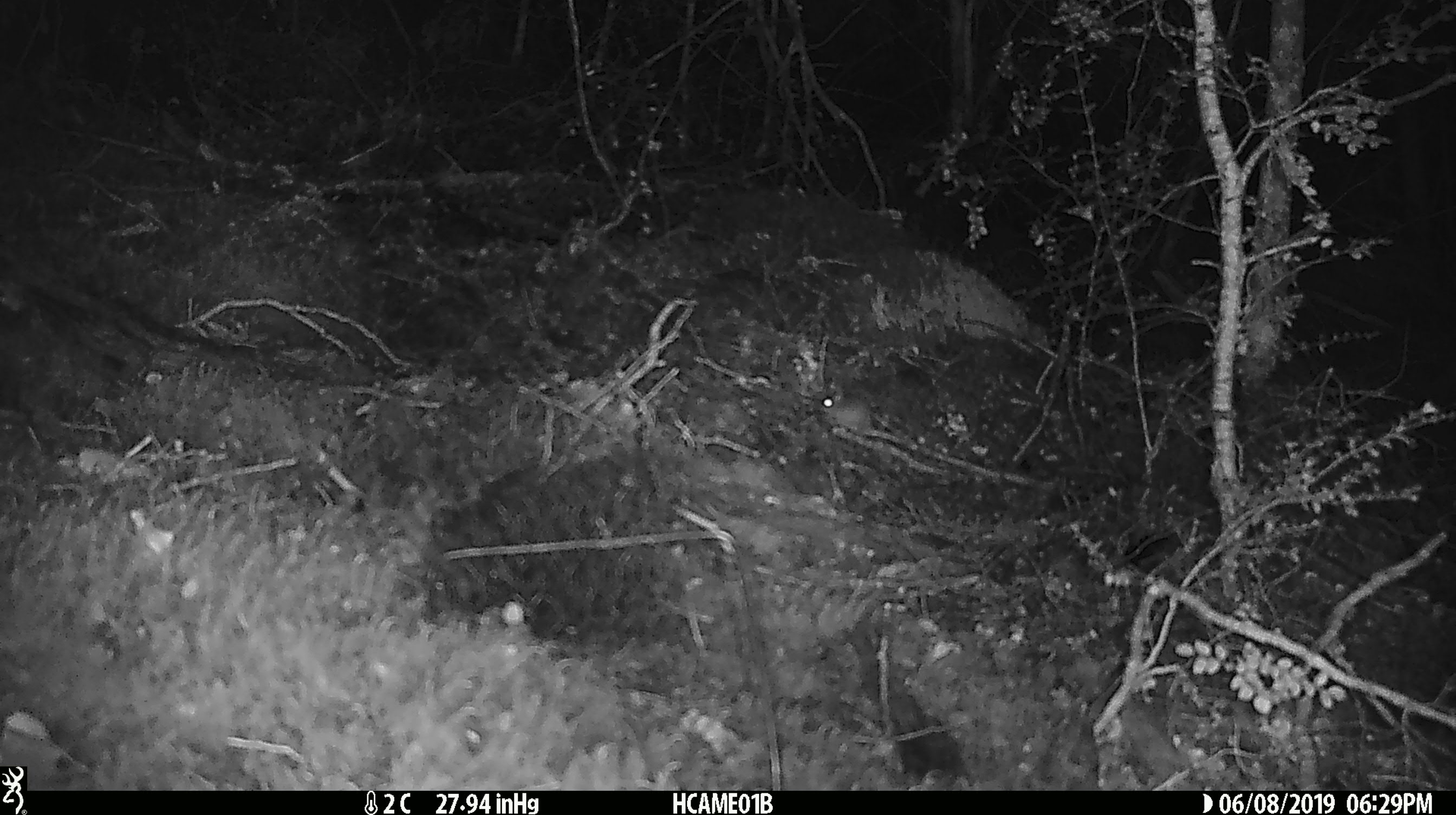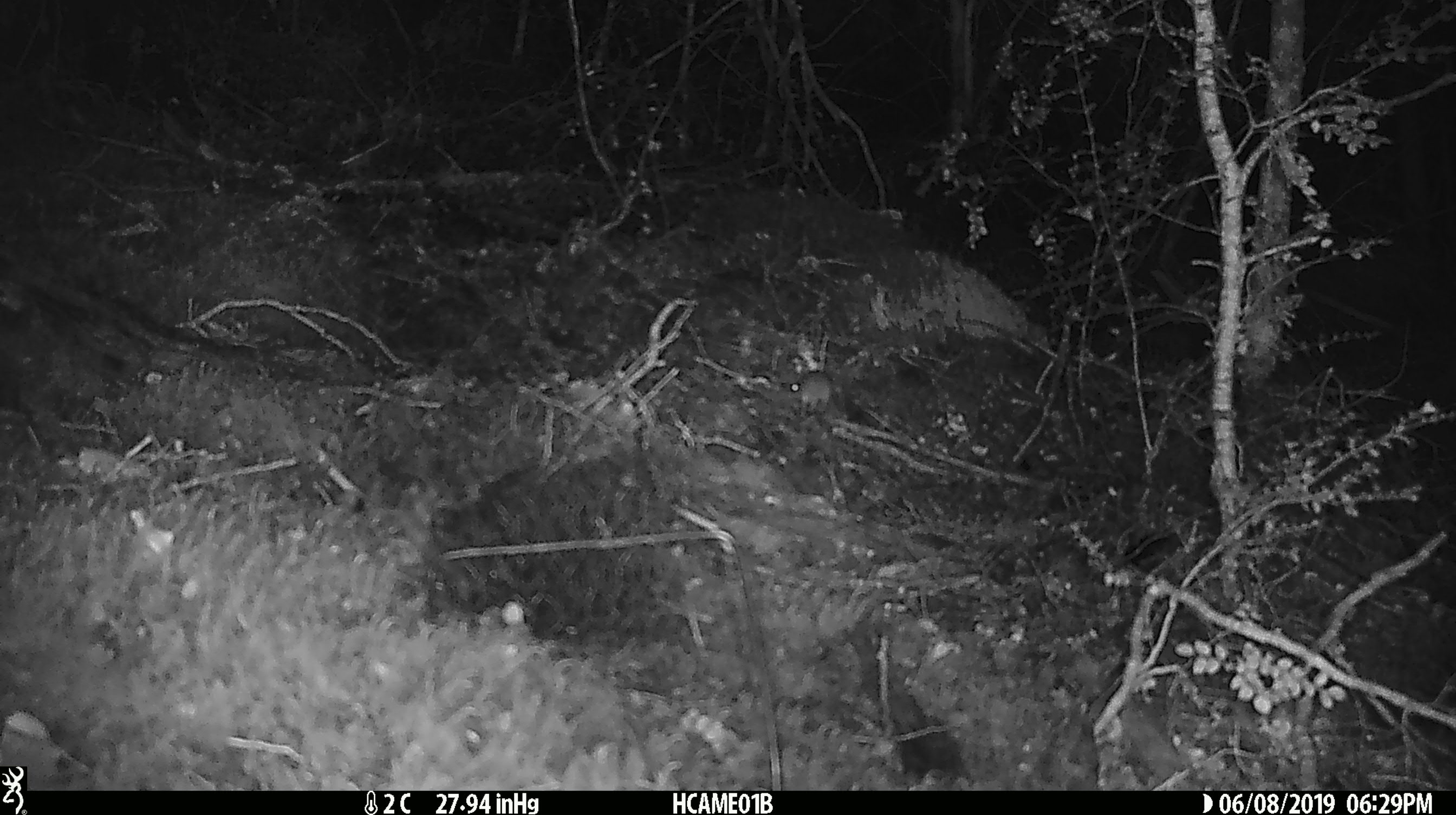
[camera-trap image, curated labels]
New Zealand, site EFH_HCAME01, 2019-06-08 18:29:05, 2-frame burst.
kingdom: Animalia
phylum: Chordata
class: Mammalia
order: Rodentia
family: Muridae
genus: Mus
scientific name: Mus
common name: mouse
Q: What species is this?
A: Mouse (Mus).